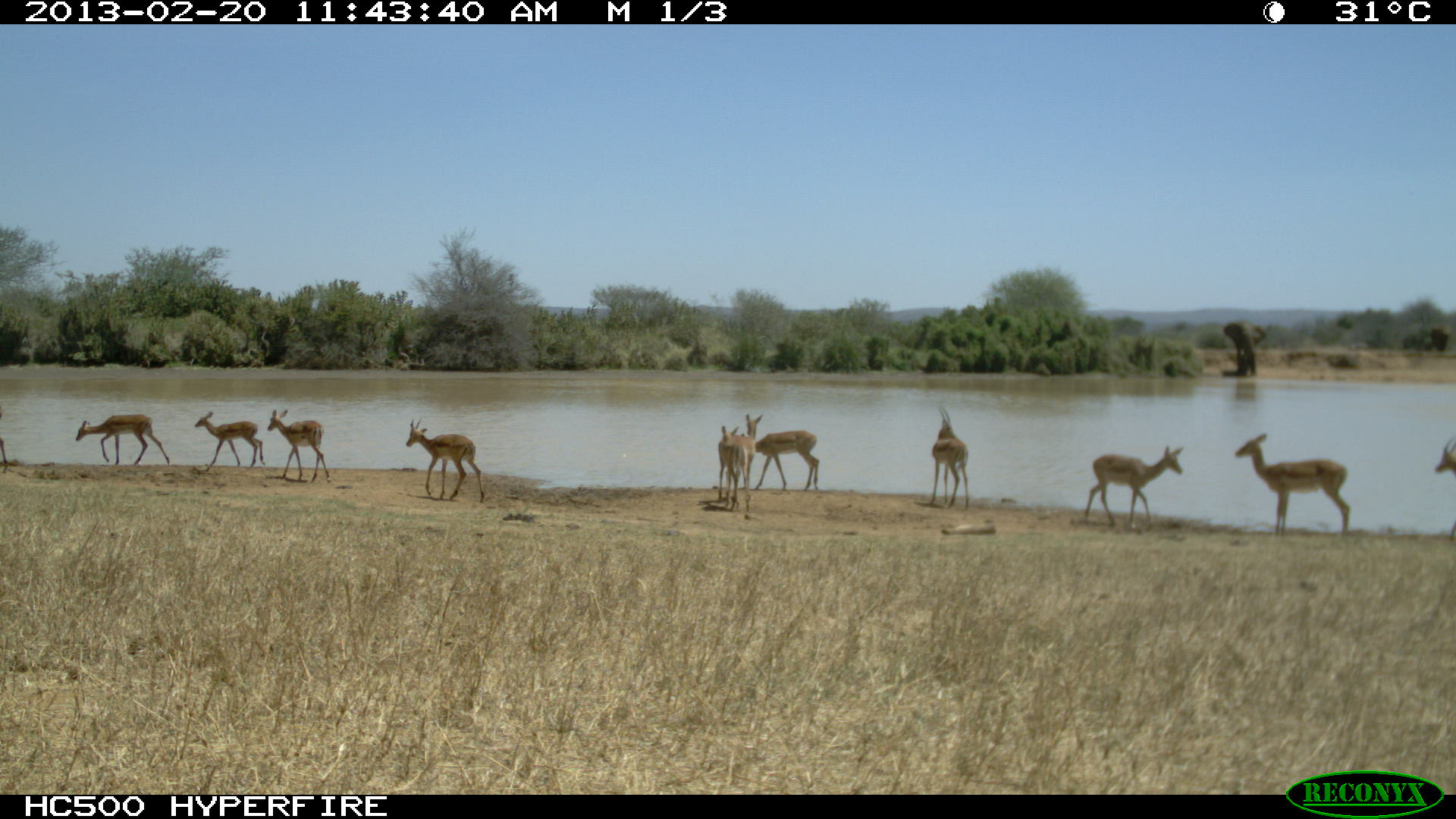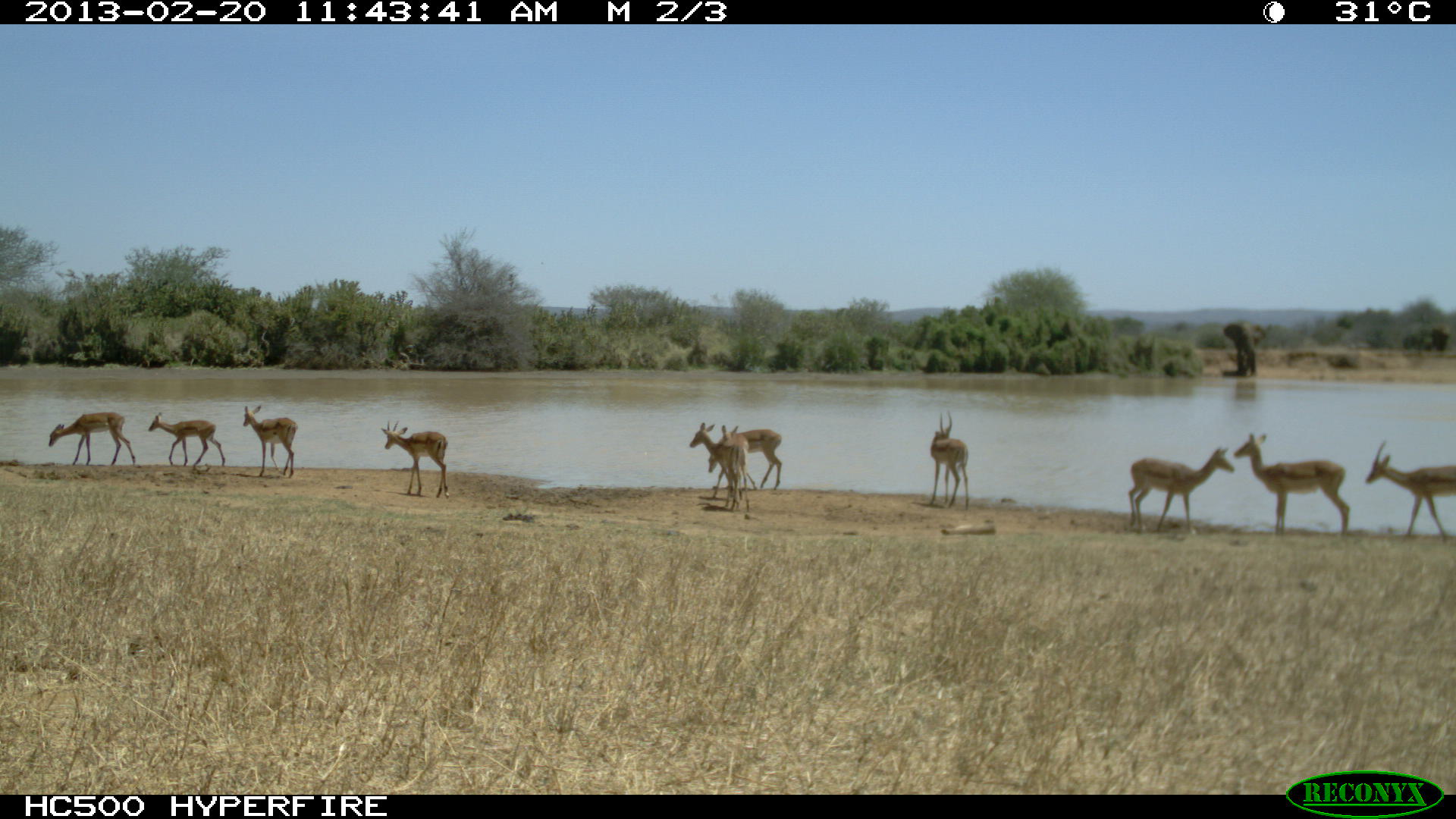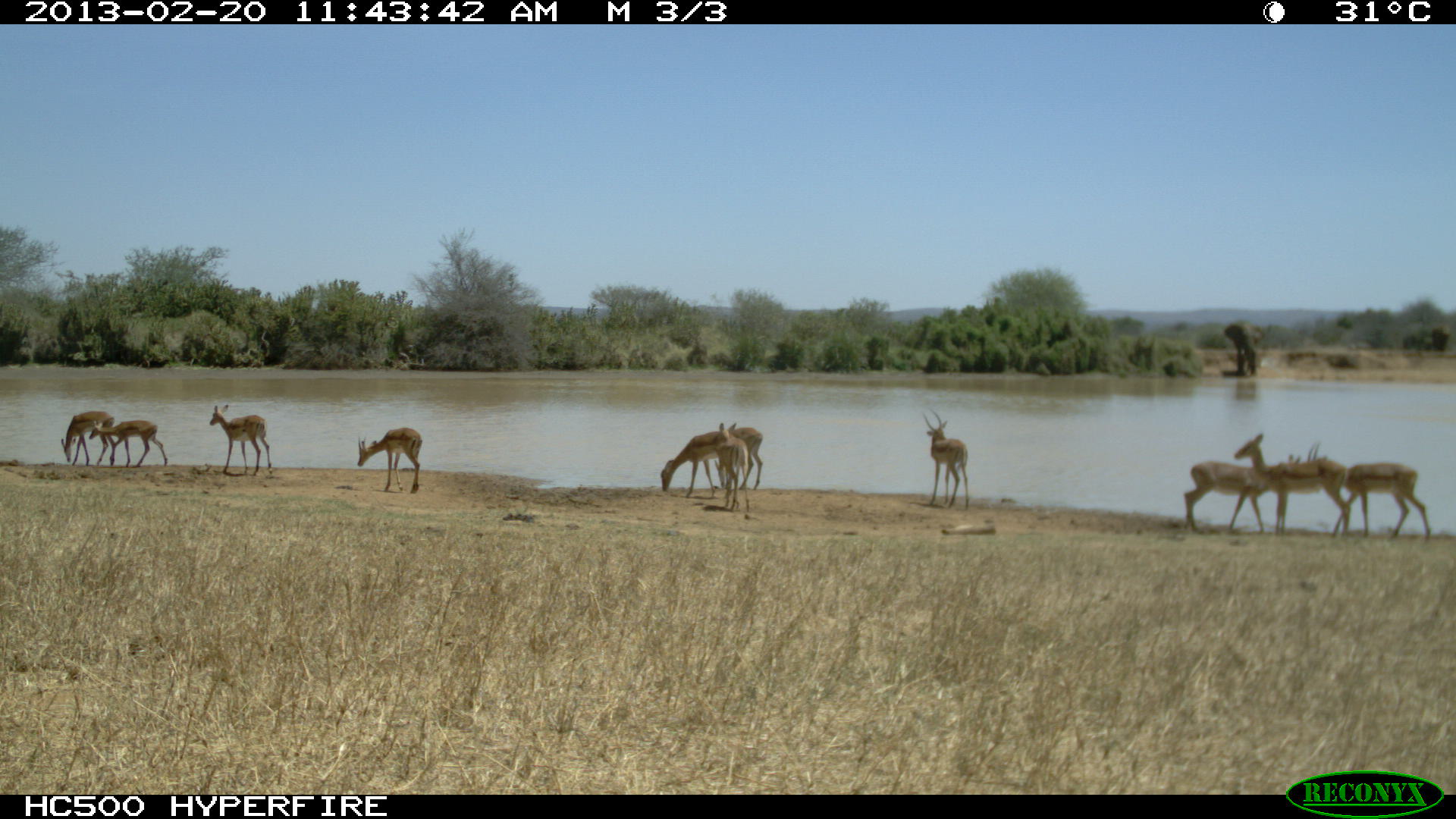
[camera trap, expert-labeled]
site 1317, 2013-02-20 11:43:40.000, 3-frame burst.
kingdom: Animalia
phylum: Chordata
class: Mammalia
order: Artiodactyla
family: Bovidae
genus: Aepyceros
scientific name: Aepyceros melampus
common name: impala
Aepyceros melampus (impala), count 7.